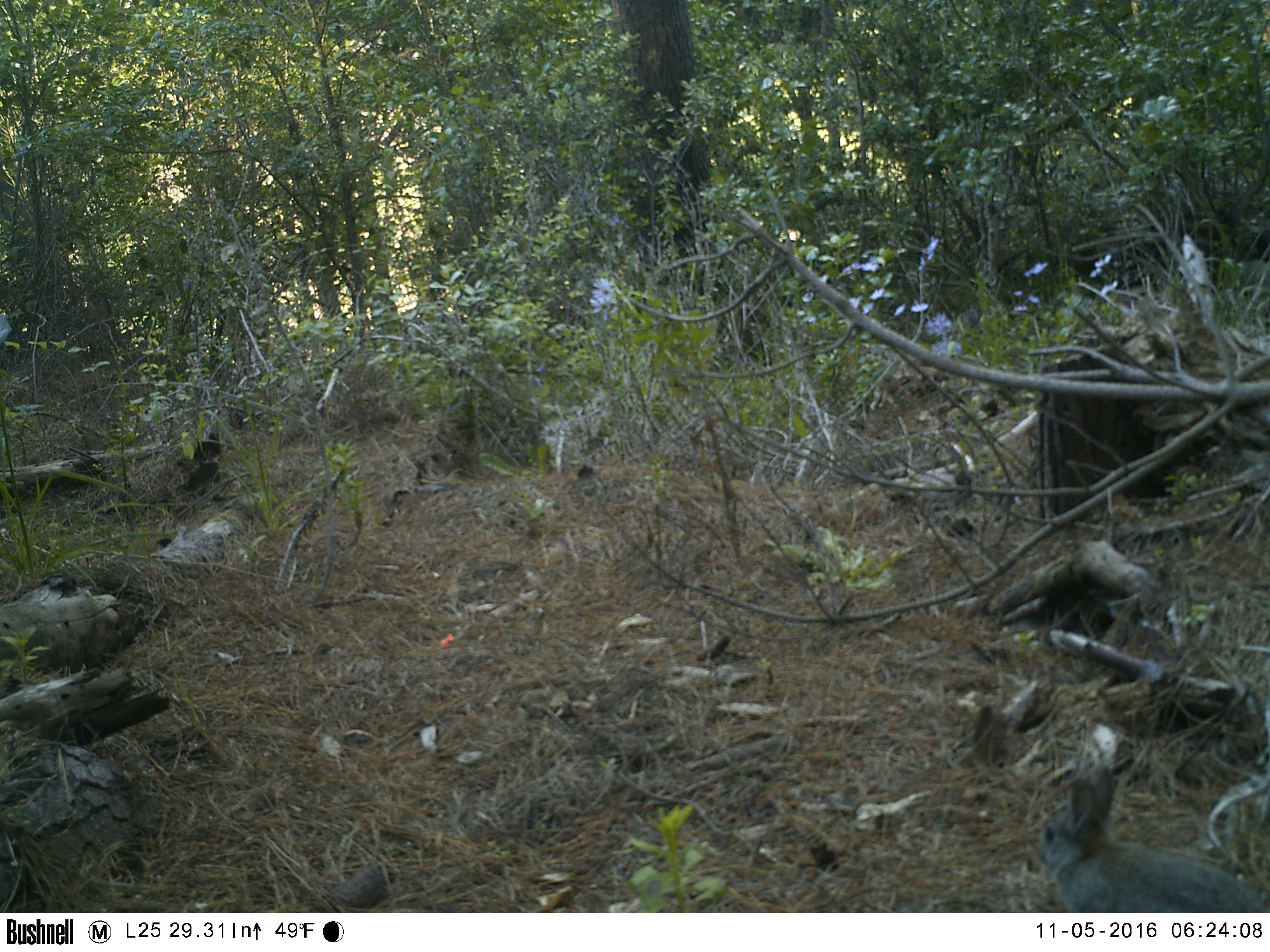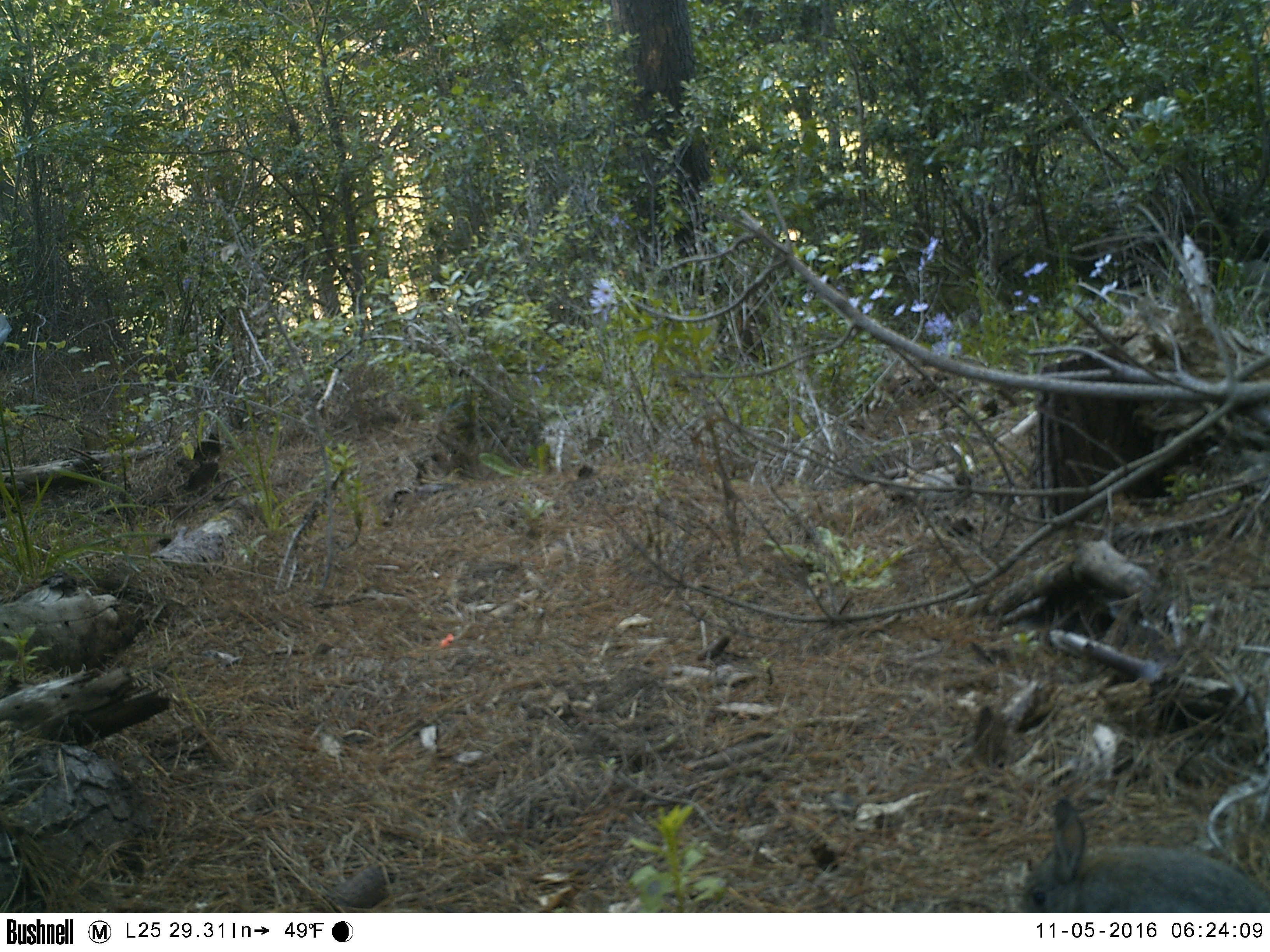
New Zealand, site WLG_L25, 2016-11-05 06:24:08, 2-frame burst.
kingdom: Animalia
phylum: Chordata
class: Mammalia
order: Lagomorpha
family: Leporidae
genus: Oryctolagus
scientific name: Oryctolagus cuniculus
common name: european rabbit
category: rabbit